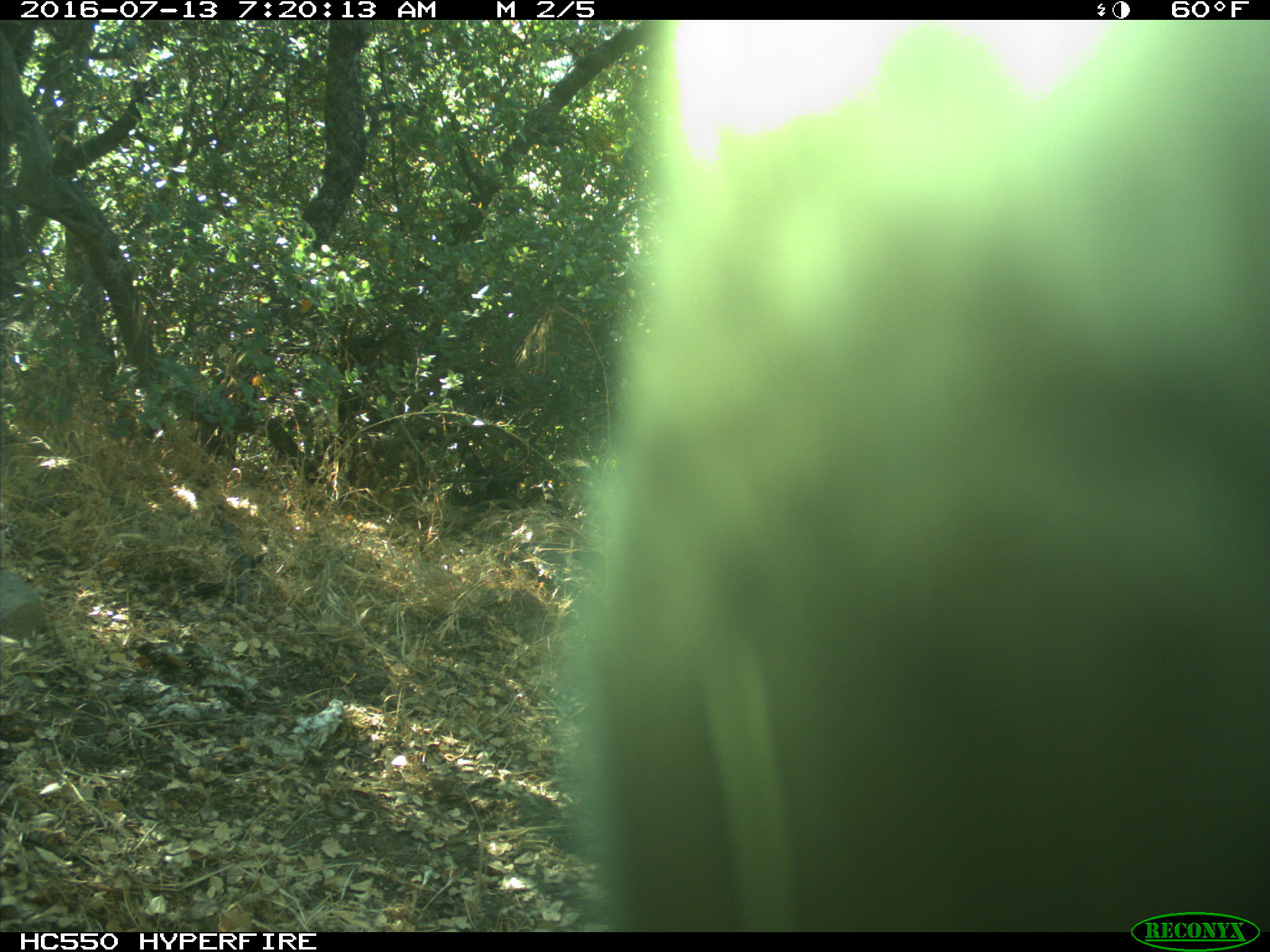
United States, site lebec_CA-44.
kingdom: Animalia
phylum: Chordata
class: Mammalia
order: Artiodactyla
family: Bovidae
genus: Bos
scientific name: Bos taurus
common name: domestic cow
Bos taurus (domestic cow).